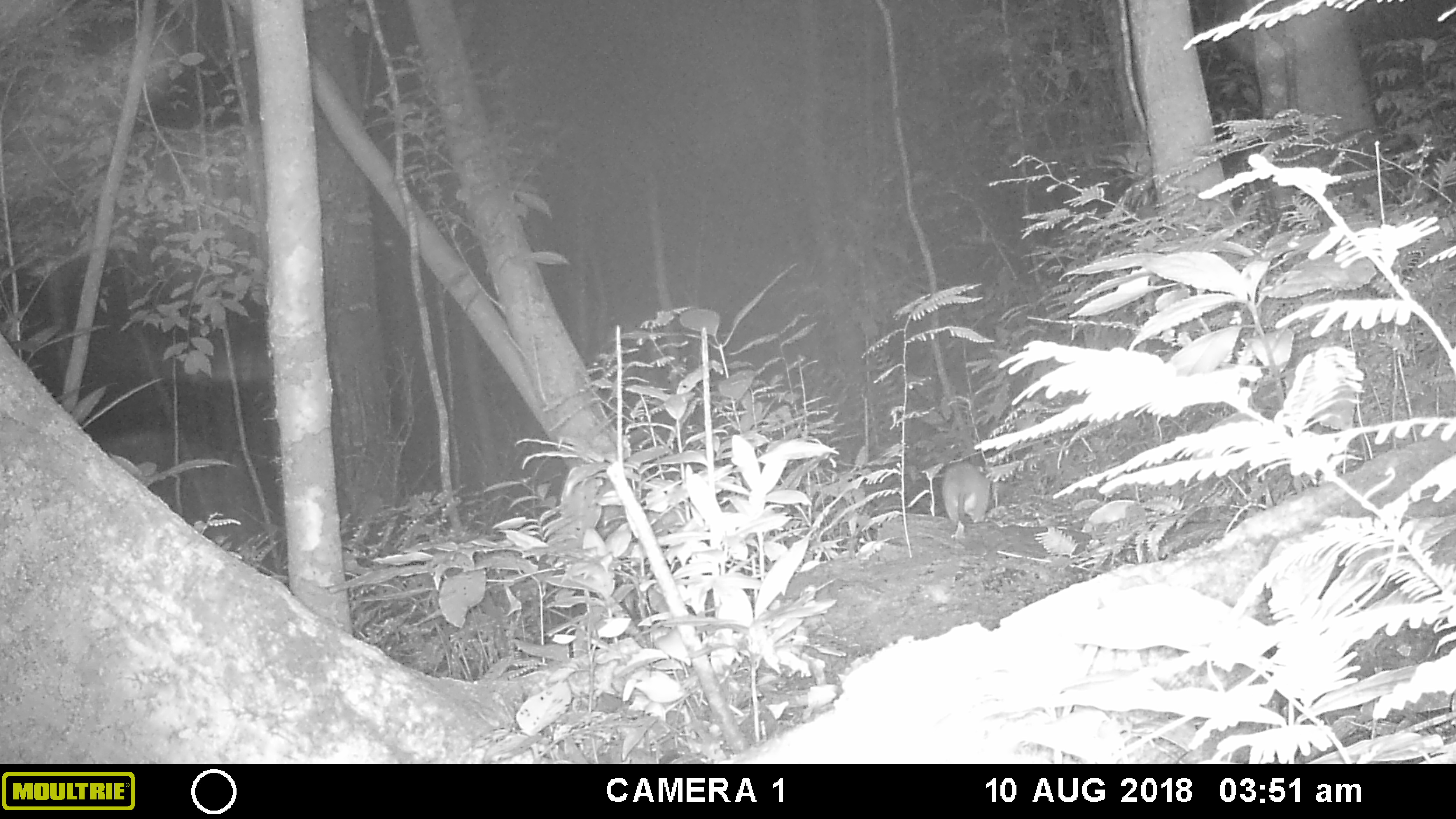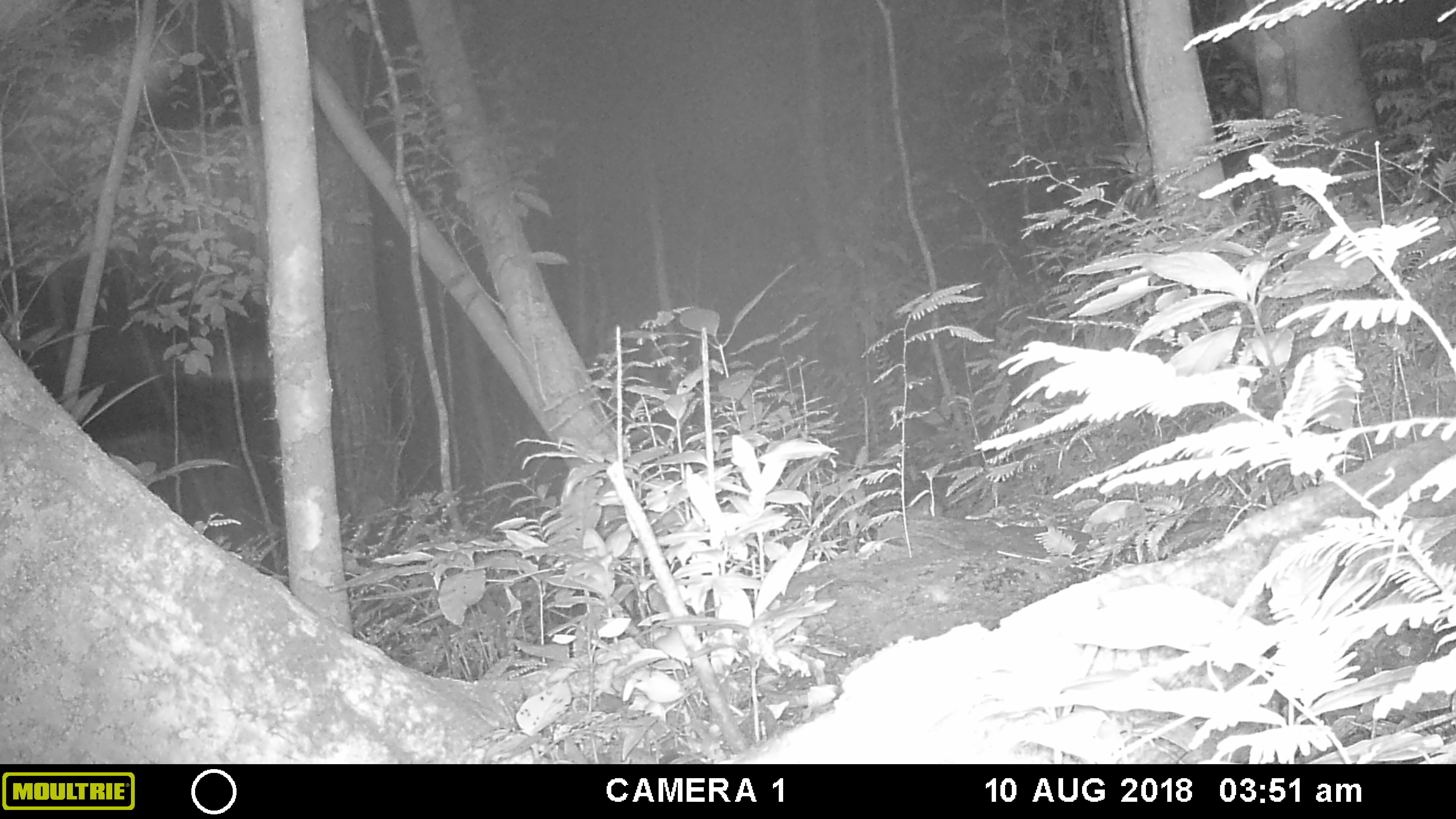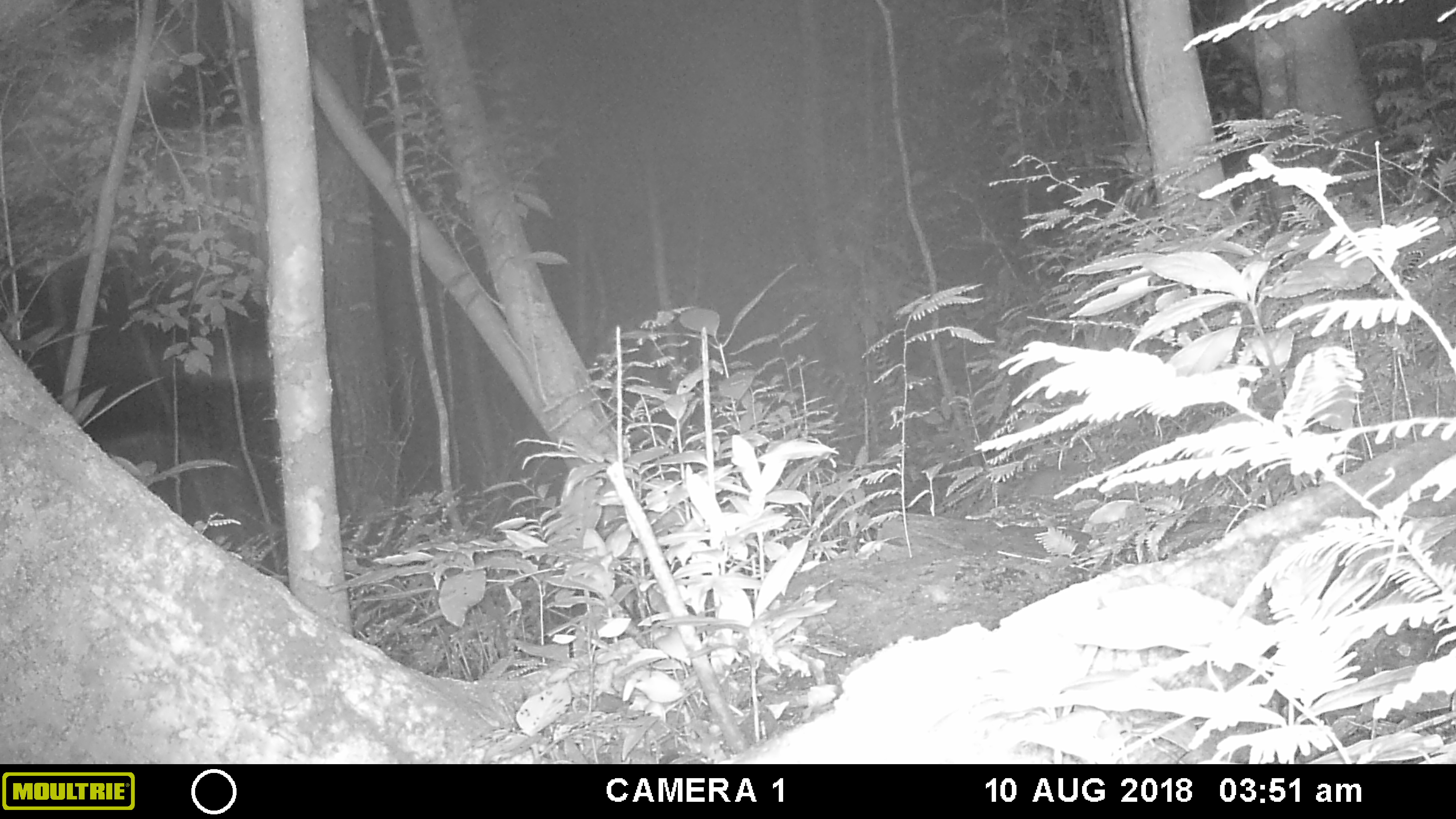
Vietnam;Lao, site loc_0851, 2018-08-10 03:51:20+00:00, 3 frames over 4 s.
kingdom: Animalia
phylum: Chordata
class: Mammalia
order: Rodentia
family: Muridae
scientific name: Muridae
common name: old-world mice and rats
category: unidentified murid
Unidentified murid (old-world mice and rats) (Muridae). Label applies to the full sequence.